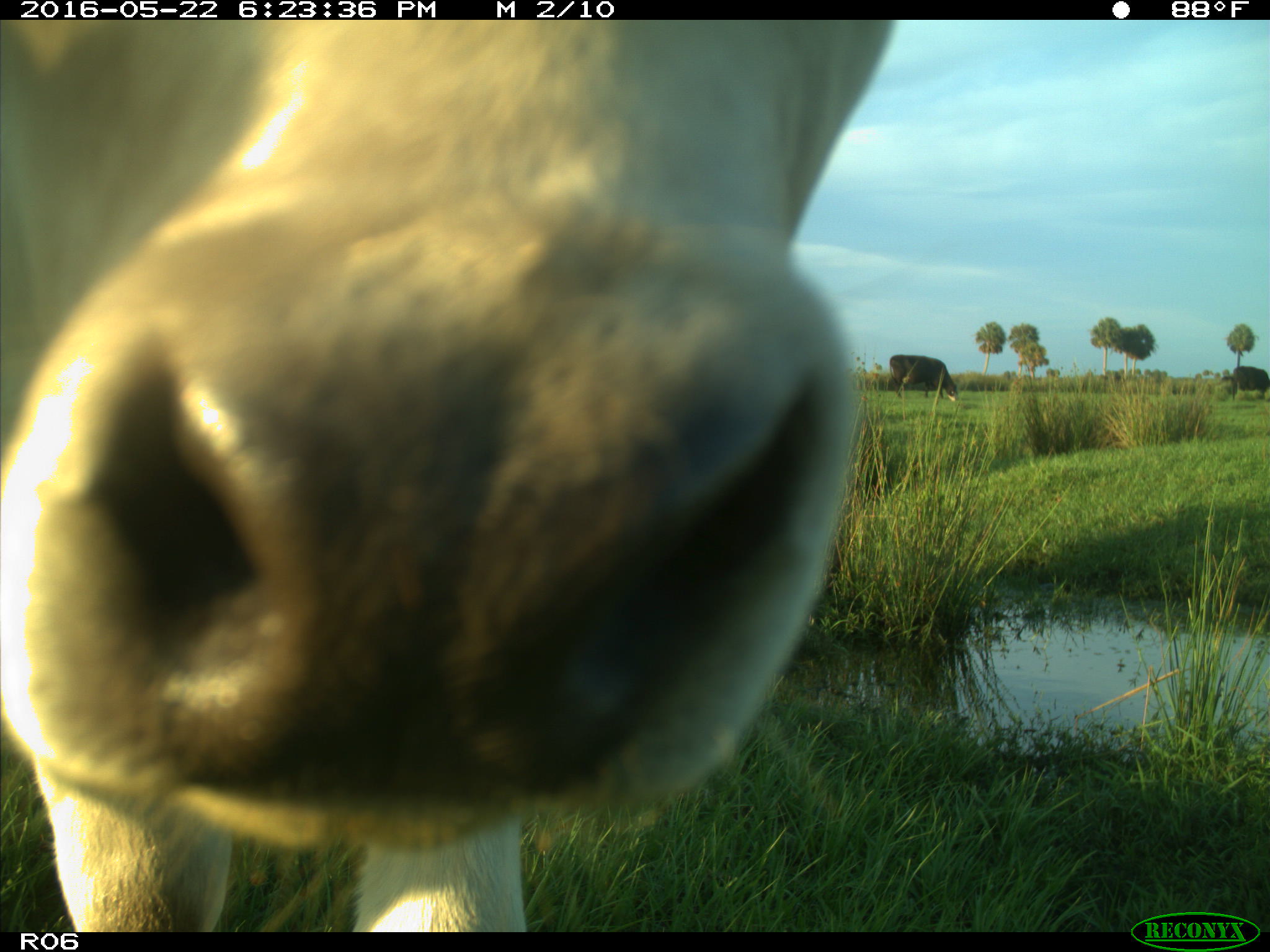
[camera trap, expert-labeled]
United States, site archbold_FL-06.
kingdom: Animalia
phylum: Chordata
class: Mammalia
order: Artiodactyla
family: Bovidae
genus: Bos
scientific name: Bos taurus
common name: domestic cow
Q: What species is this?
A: Bos taurus (domestic cow).